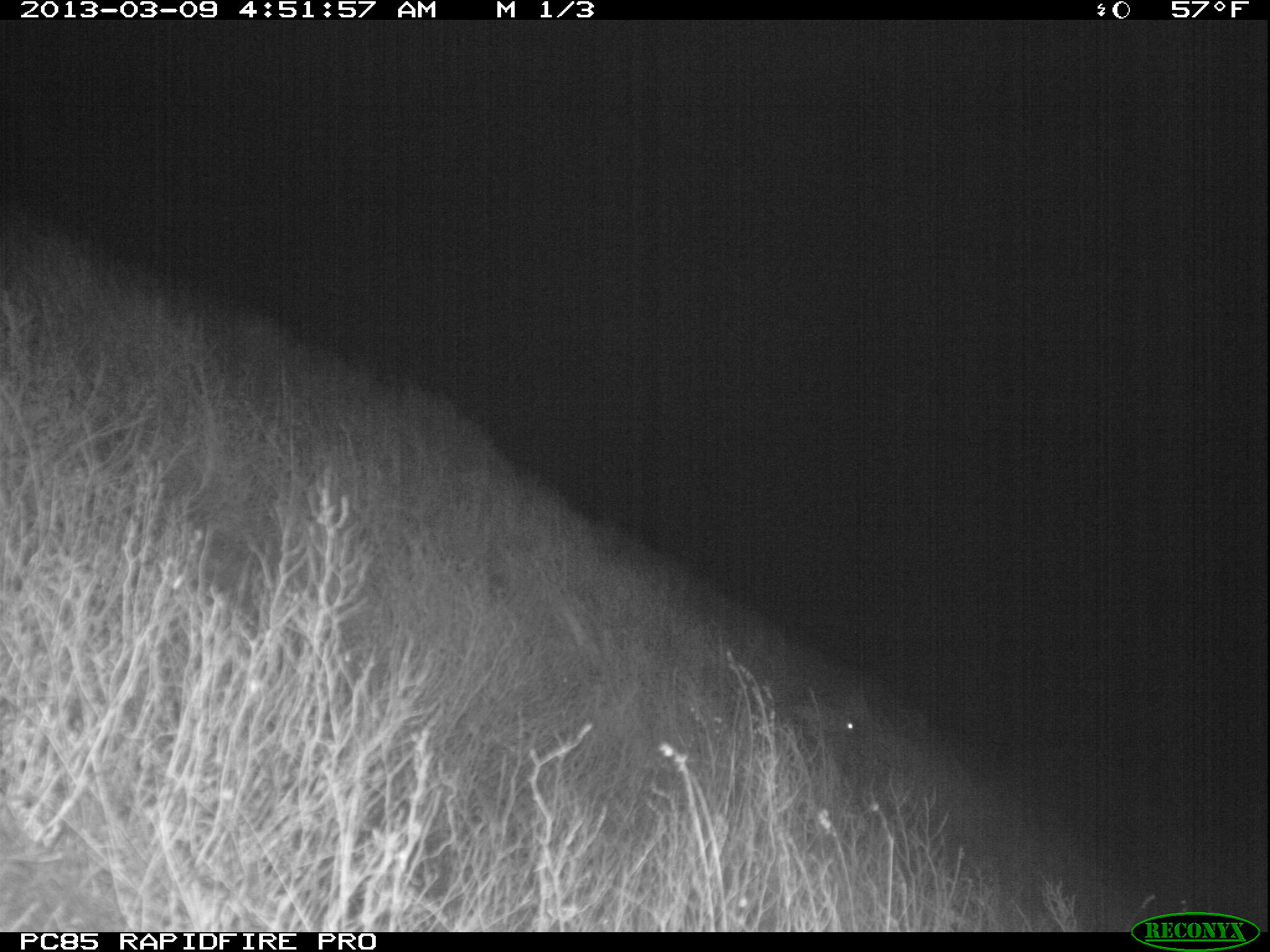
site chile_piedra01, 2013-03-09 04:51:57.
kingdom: Animalia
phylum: Chordata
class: Mammalia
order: Lagomorpha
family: Leporidae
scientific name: Leporidae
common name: rabbits and hares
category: rabbit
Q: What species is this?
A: Rabbit (rabbits and hares) (Leporidae).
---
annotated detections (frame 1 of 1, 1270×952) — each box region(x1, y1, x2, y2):
rabbit: region(783, 692, 866, 743)